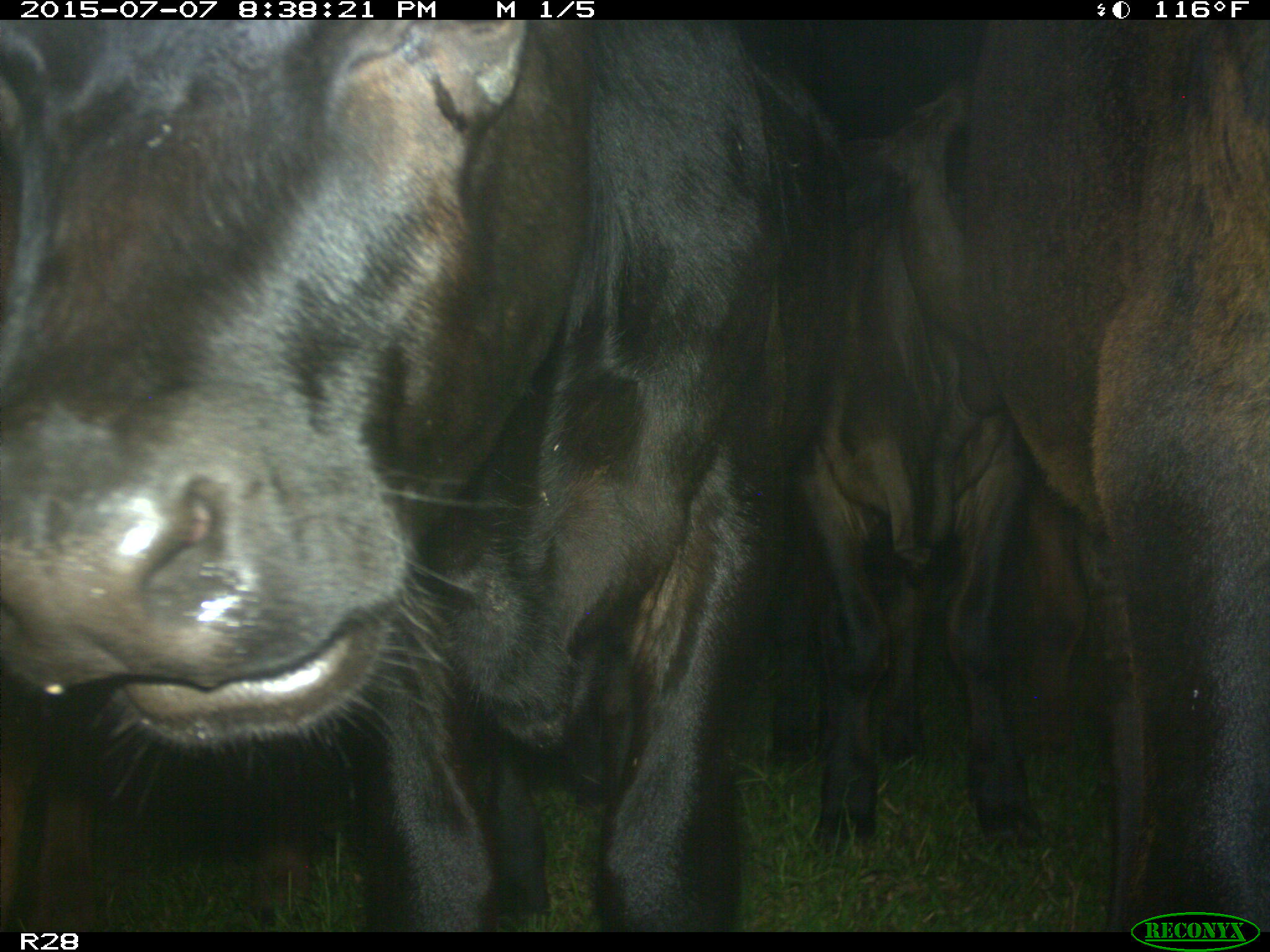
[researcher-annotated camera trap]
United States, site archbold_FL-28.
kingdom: Animalia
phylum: Chordata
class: Mammalia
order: Artiodactyla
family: Bovidae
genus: Bos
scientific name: Bos taurus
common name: domestic cow